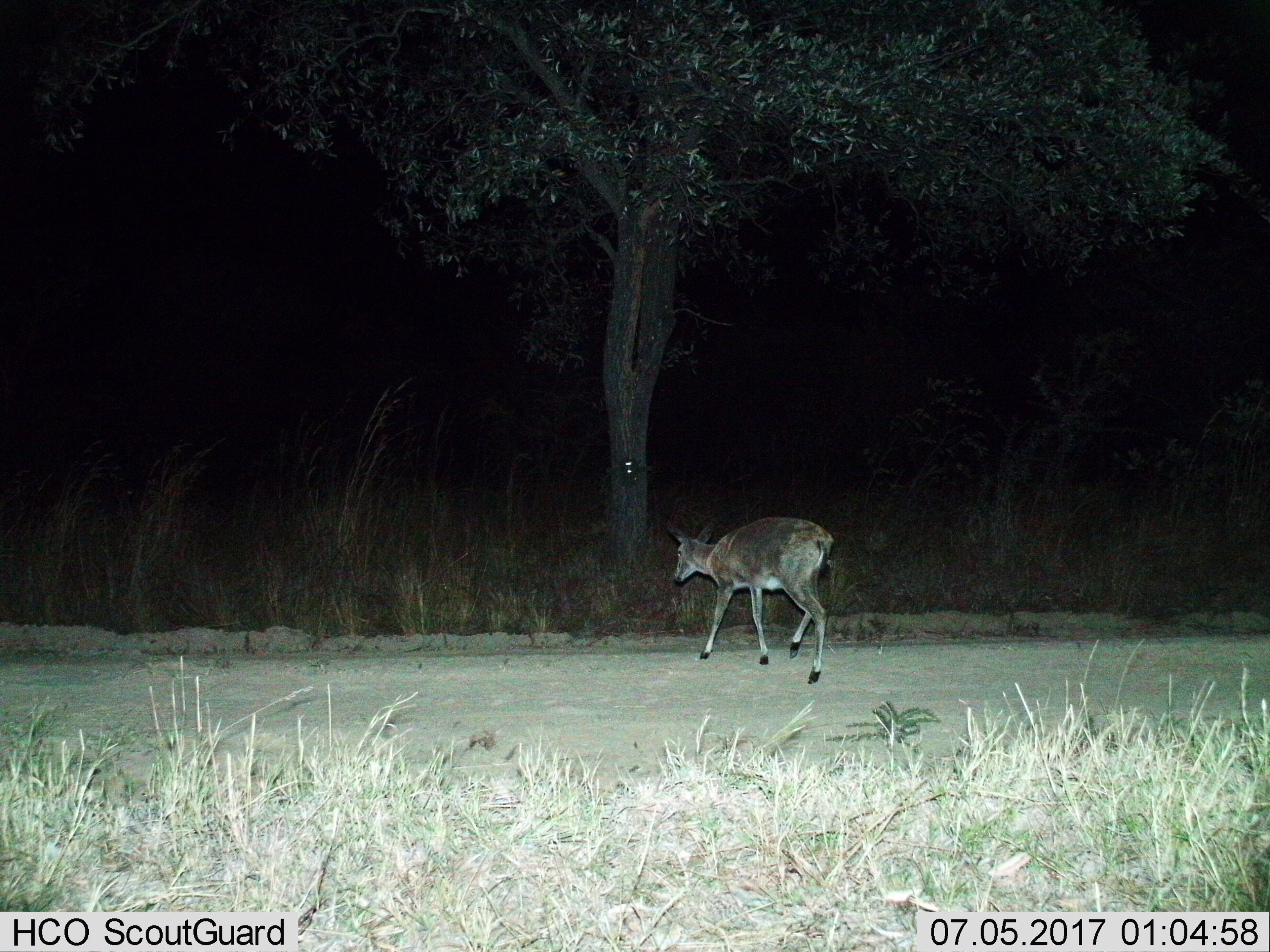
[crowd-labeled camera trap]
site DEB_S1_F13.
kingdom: Animalia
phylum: Chordata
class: Mammalia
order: Artiodactyla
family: Bovidae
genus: Sylvicapra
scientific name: Sylvicapra grimmia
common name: common duiker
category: duikercommongrey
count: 1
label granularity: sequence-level